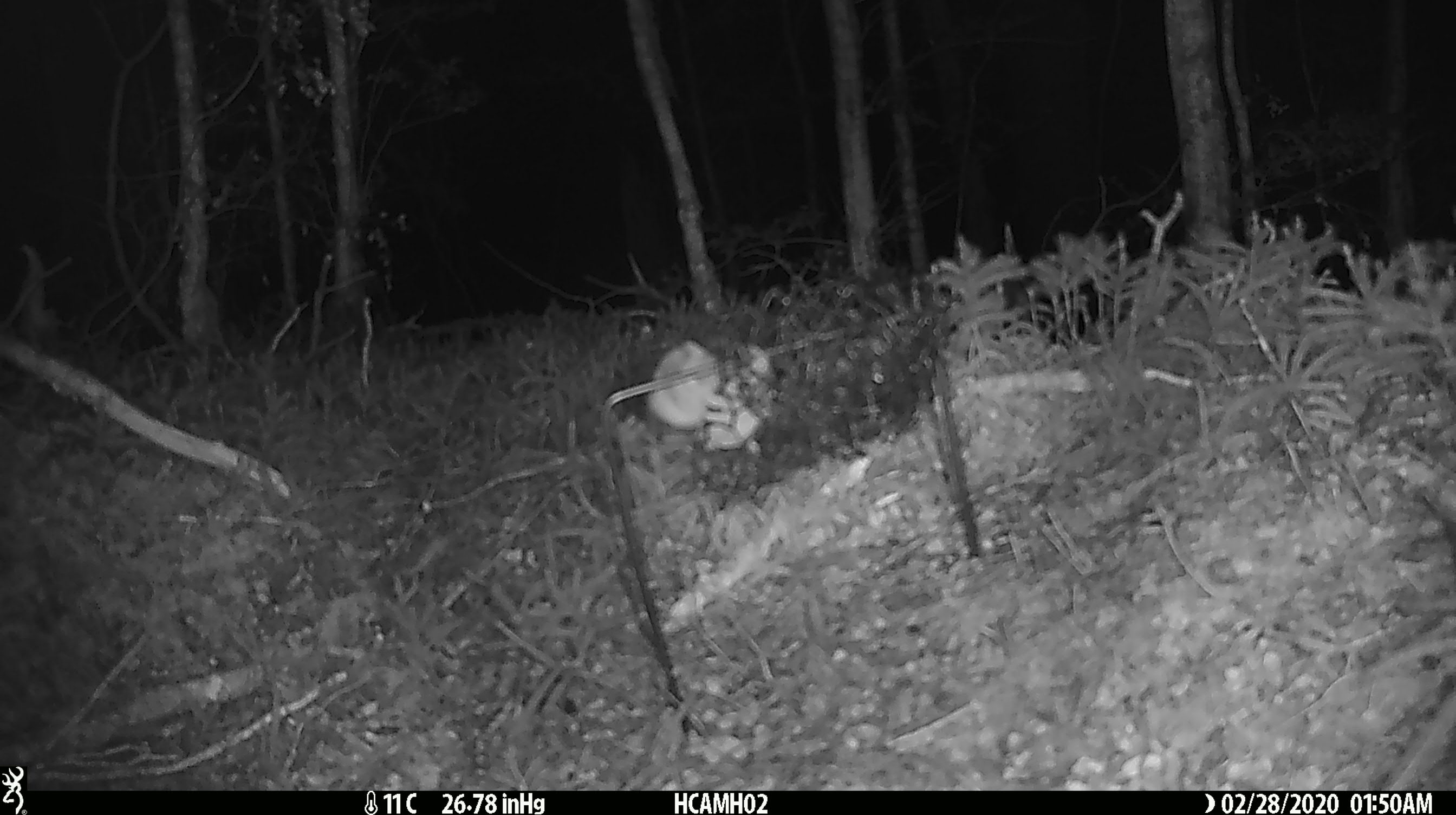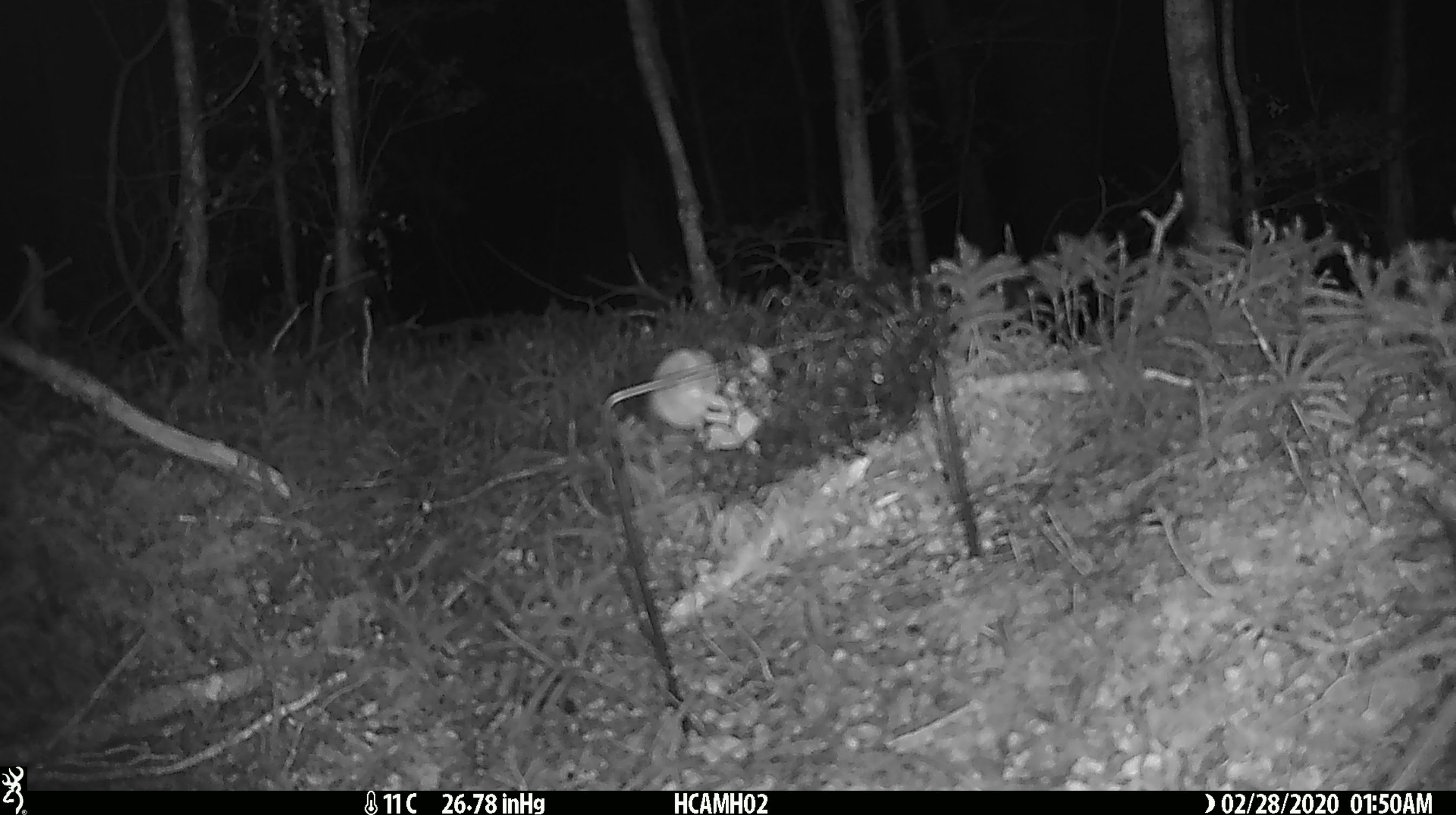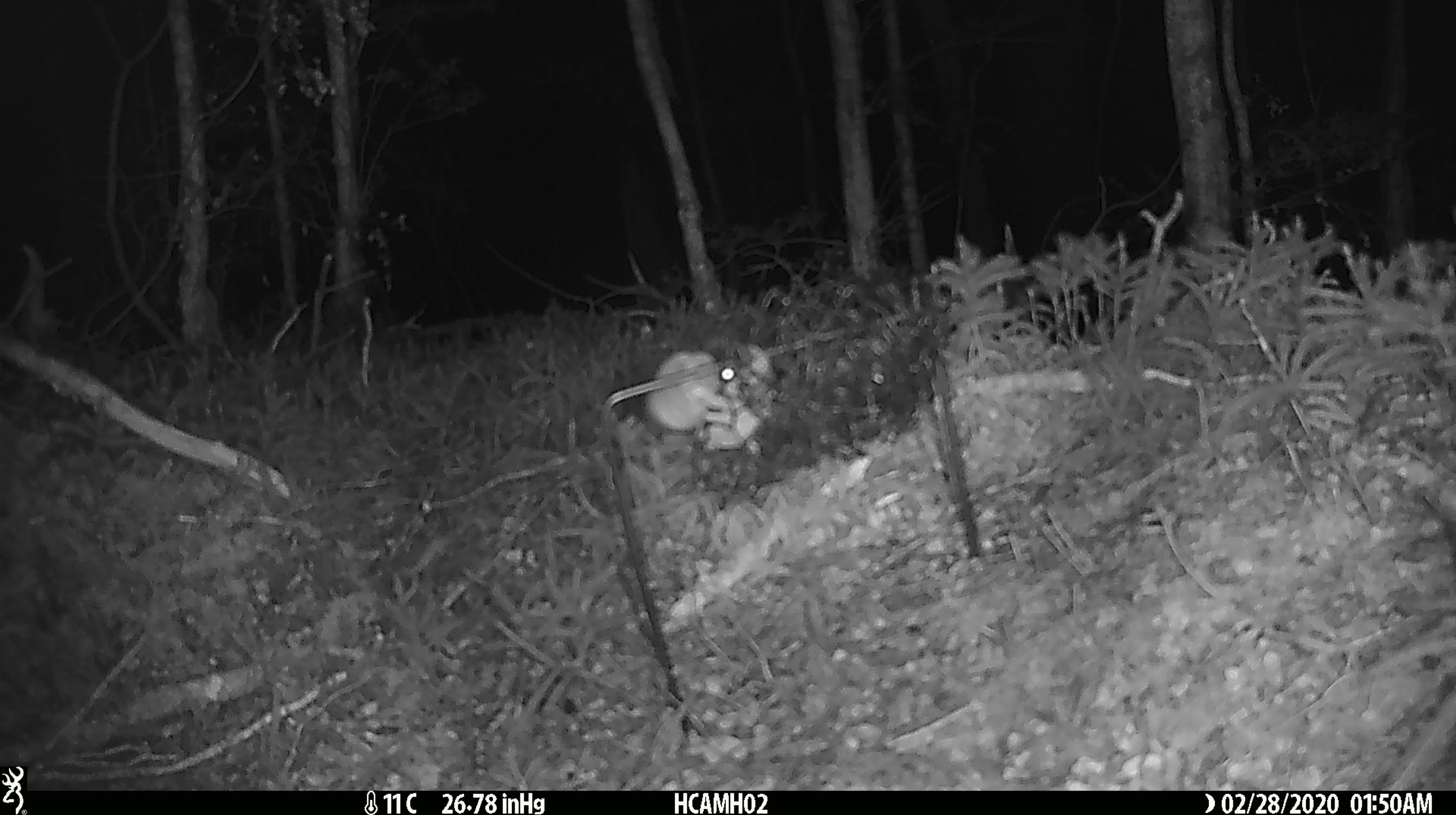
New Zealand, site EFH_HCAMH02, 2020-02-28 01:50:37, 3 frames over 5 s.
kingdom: Animalia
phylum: Chordata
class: Mammalia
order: Rodentia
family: Muridae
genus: Mus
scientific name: Mus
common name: mouse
Mouse (Mus).